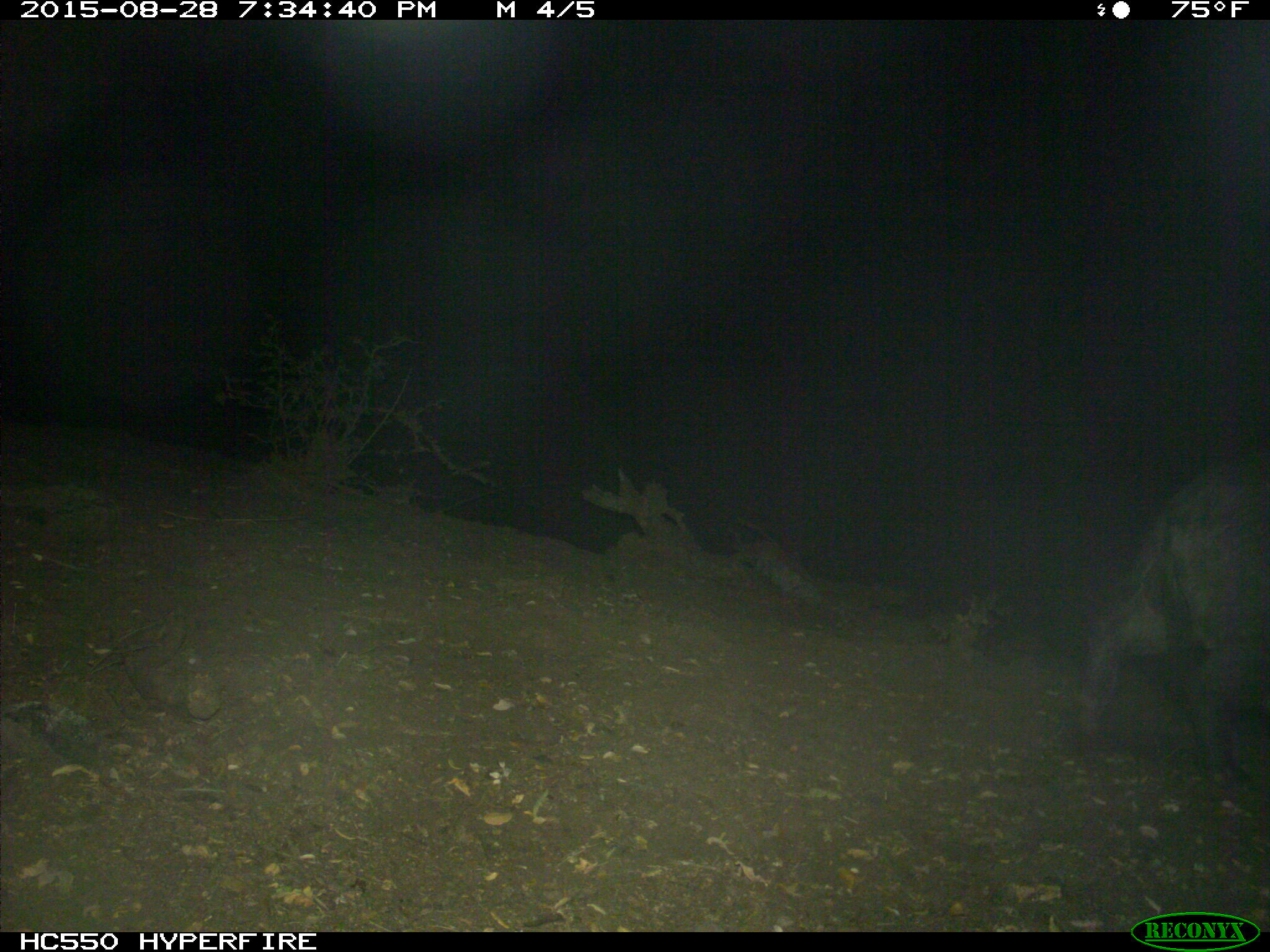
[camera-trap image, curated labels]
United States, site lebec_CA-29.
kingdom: Animalia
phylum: Chordata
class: Mammalia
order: Artiodactyla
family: Suidae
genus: Sus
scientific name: Sus scrofa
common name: wild boar